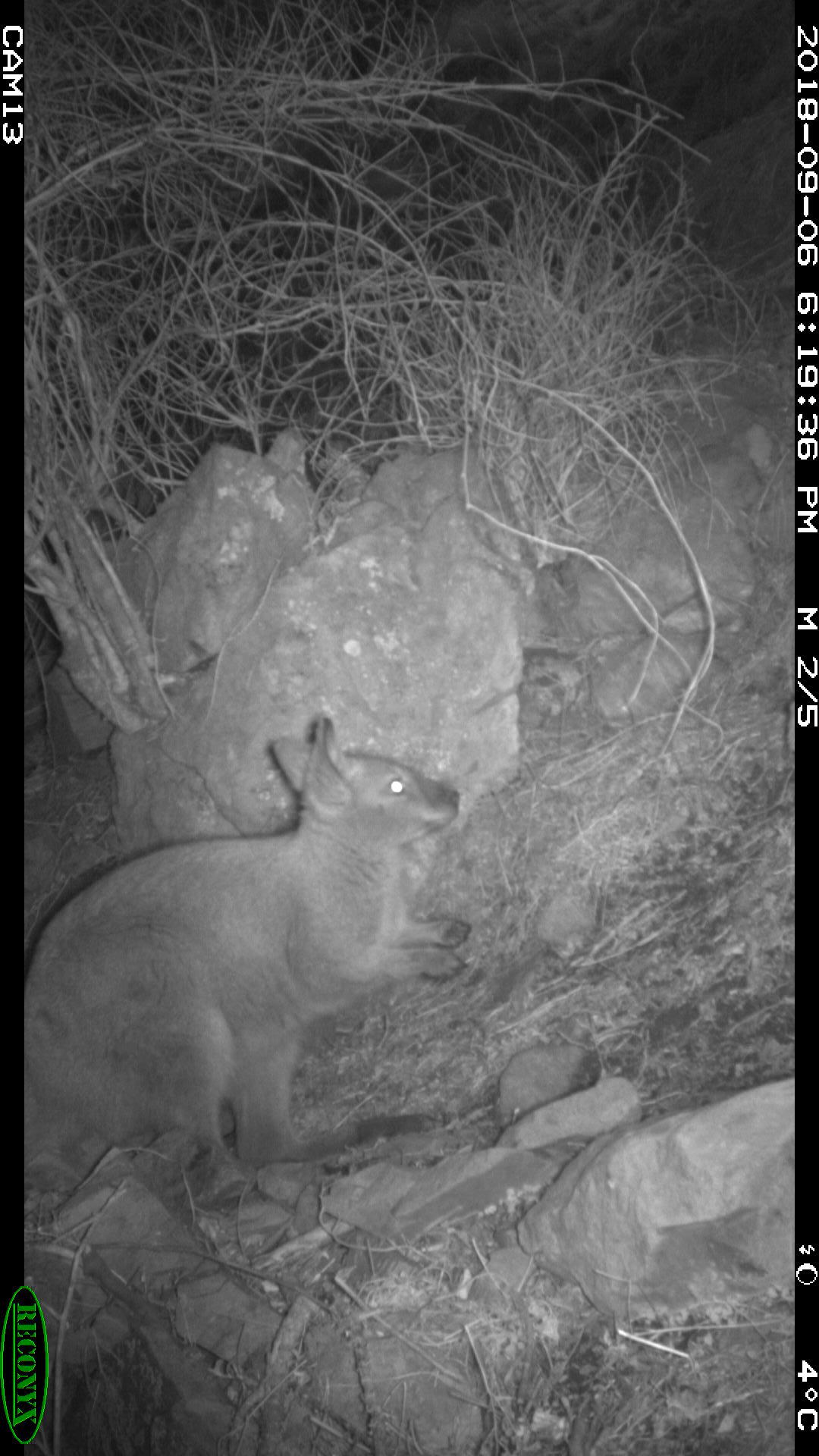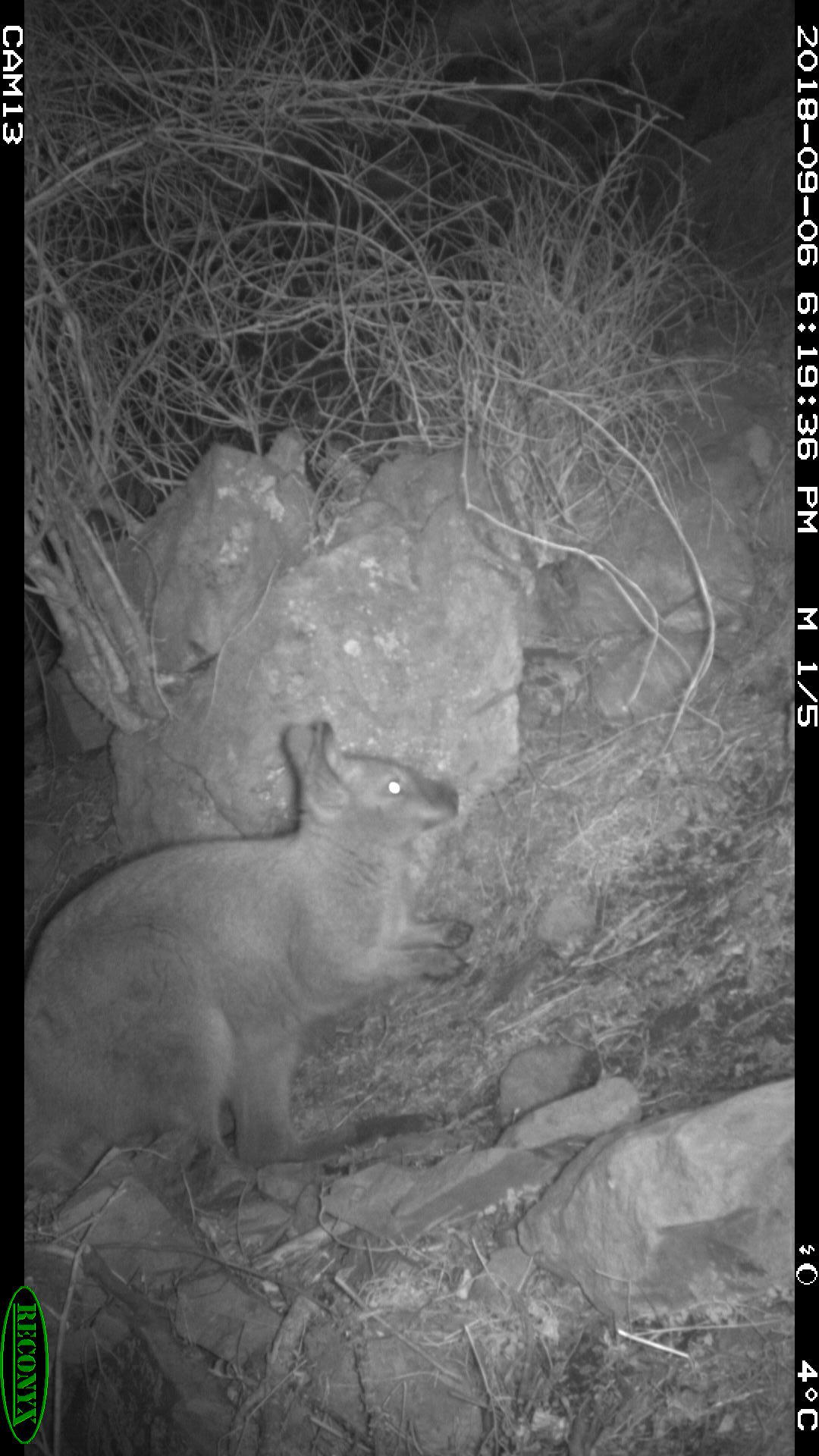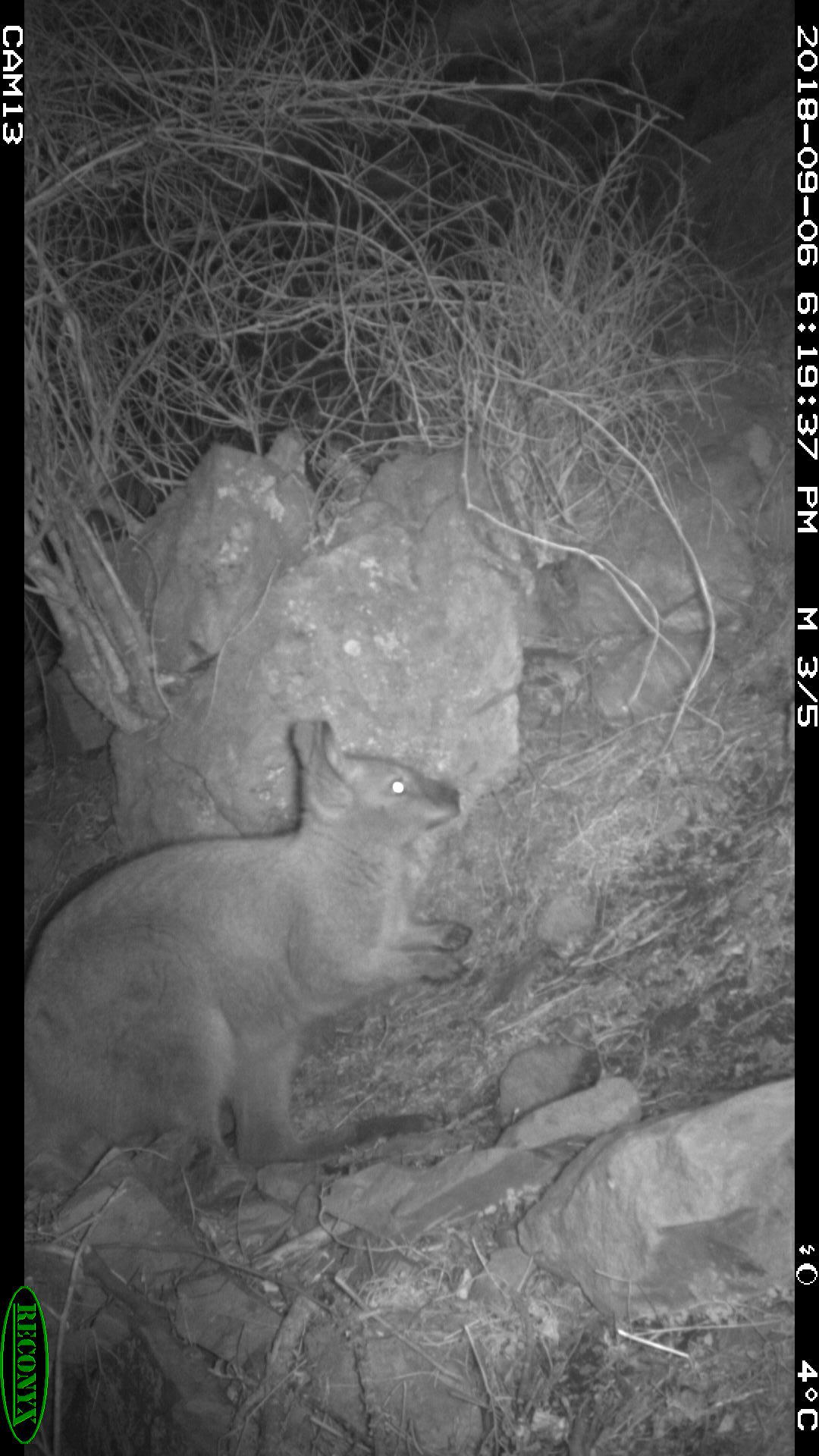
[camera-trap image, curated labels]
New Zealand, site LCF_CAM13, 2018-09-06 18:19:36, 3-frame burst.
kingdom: Animalia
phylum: Chordata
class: Mammalia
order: Diprotodontia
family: Macropodidae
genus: Notamacropus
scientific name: Notamacropus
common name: wallaby